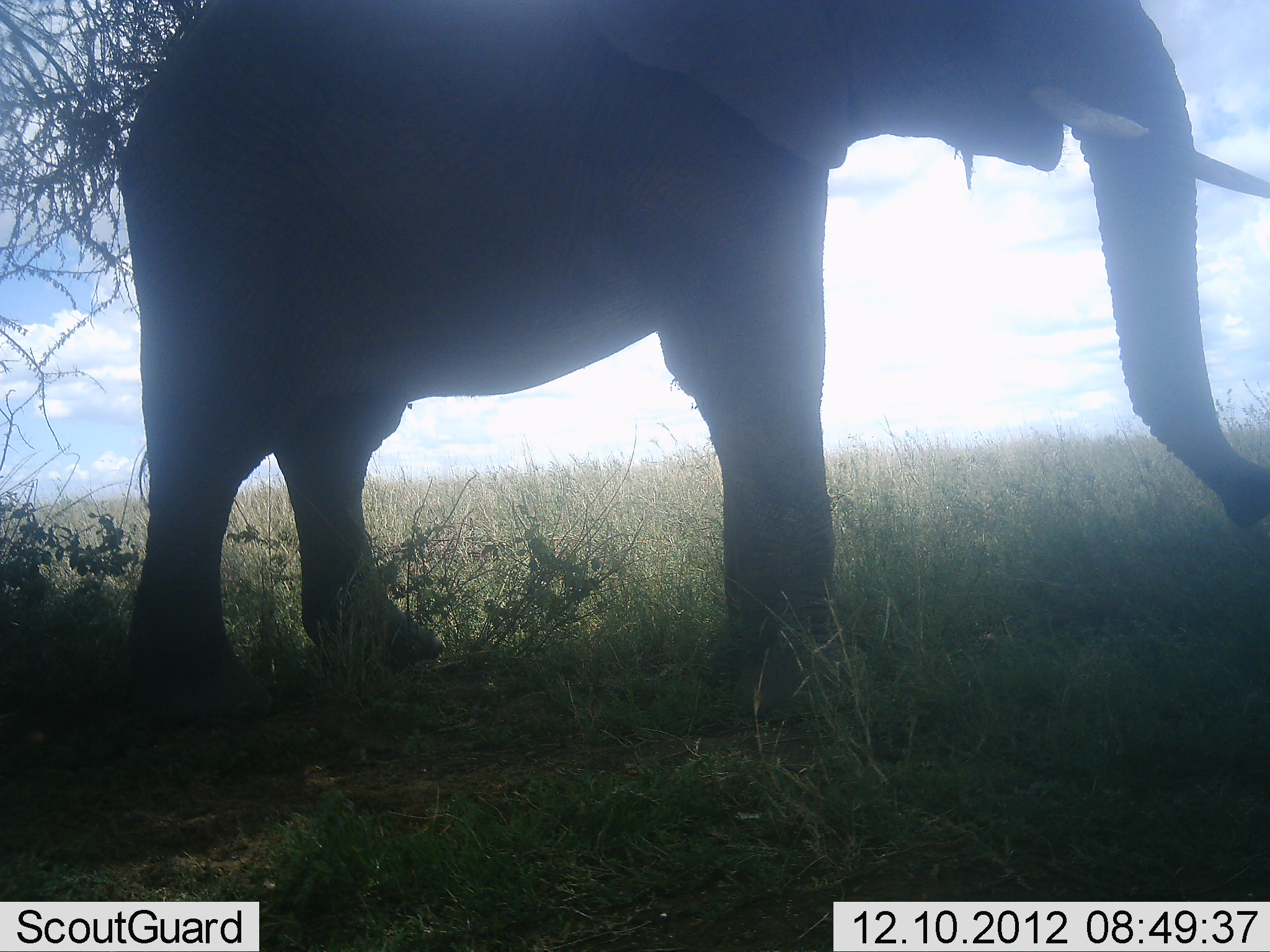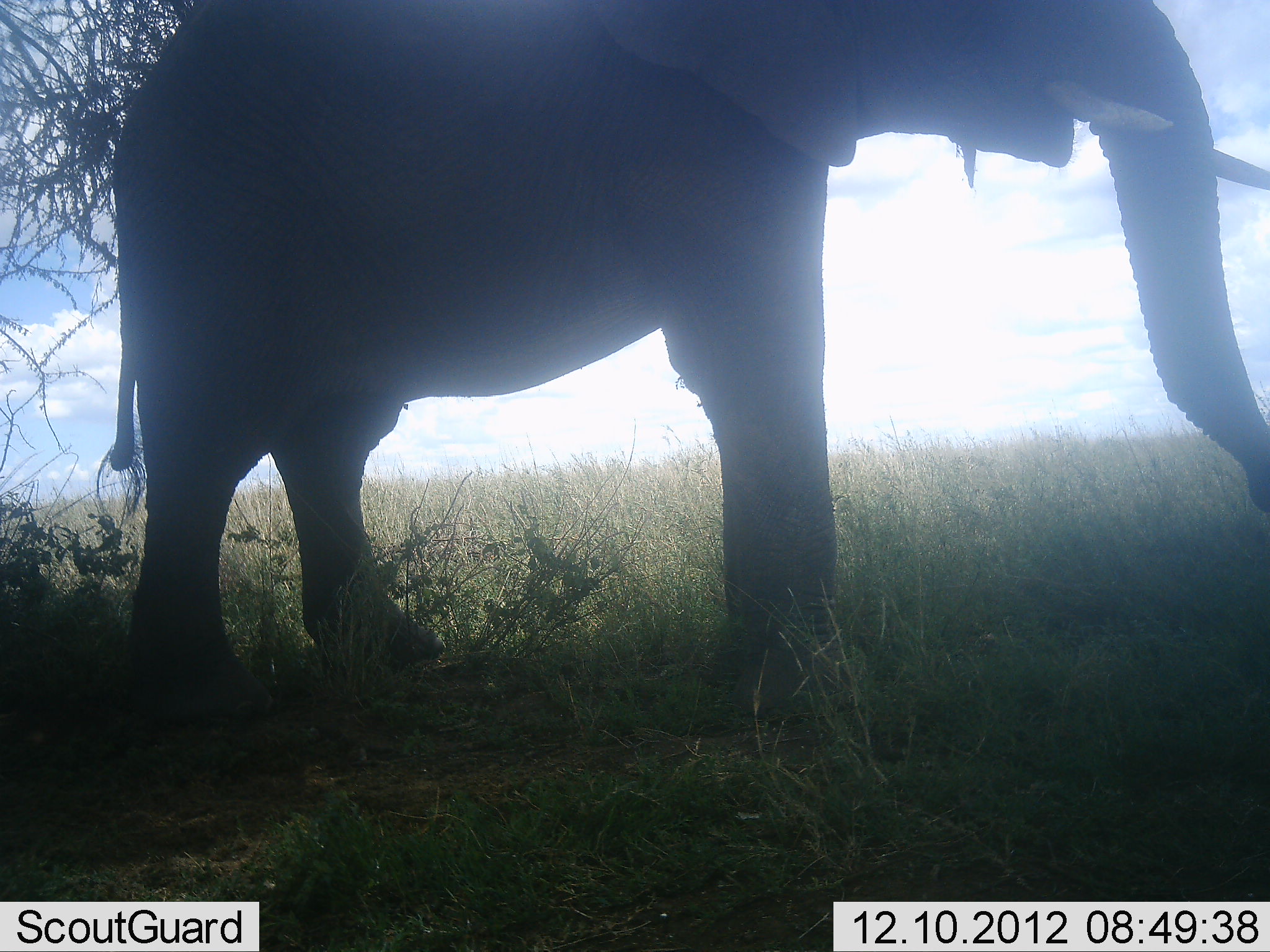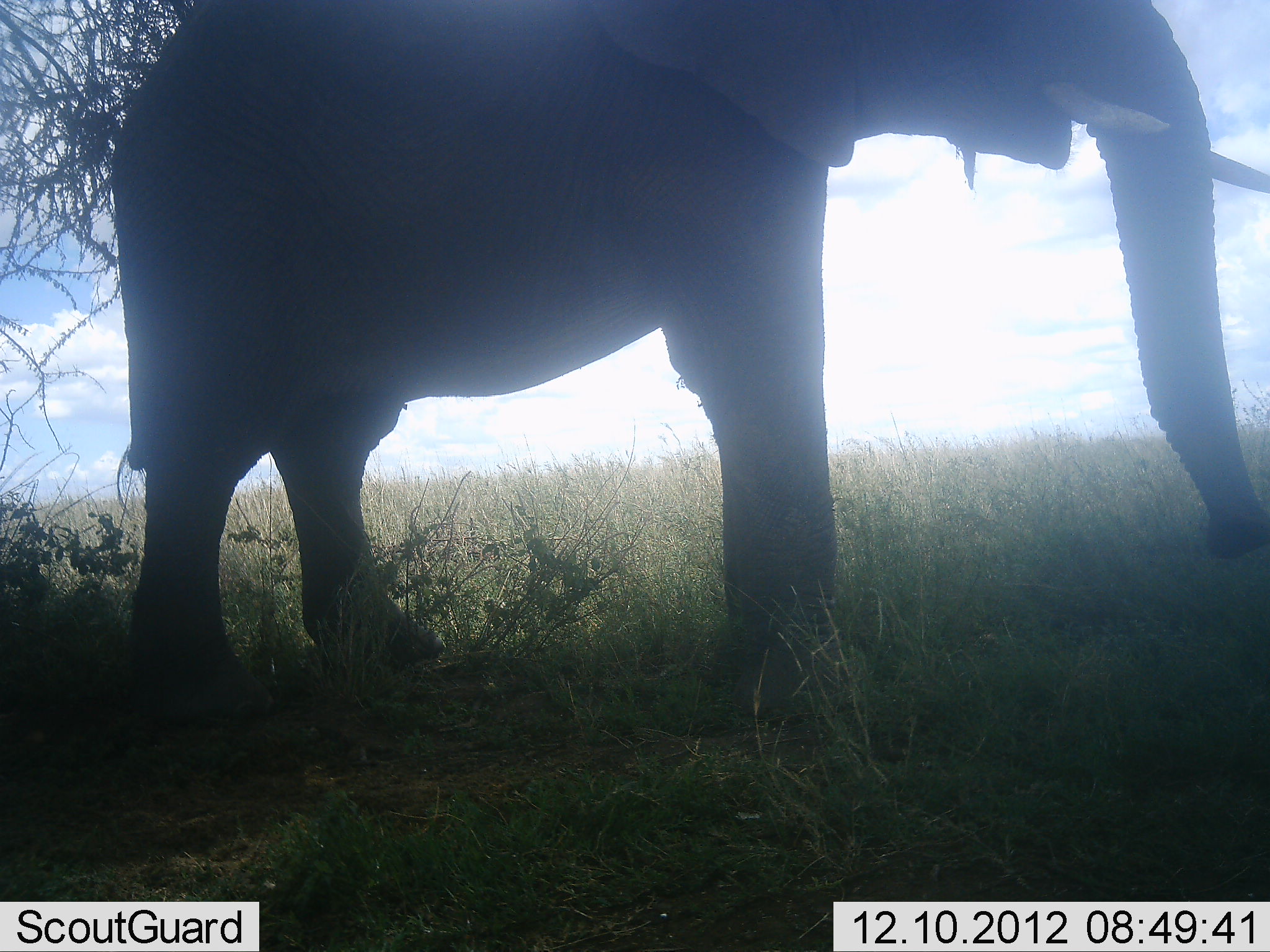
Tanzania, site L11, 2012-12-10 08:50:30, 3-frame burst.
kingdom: Animalia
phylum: Chordata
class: Mammalia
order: Proboscidea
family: Elephantidae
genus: Loxodonta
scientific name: Loxodonta africana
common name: african bush elephant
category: elephant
Elephant (african bush elephant) (Loxodonta africana), count 1. Behavior (volunteer vote fractions): standing 100%, resting 0%, moving 0%, interacting 0%. Young present (vote fraction): 0%. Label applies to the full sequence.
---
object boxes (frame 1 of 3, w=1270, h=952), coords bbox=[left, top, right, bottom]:
animal: bbox=[113, 1, 1270, 725]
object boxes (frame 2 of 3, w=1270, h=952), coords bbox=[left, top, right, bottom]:
animal: bbox=[101, 0, 1270, 722]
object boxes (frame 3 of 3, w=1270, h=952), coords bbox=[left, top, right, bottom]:
animal: bbox=[109, 0, 1270, 729]